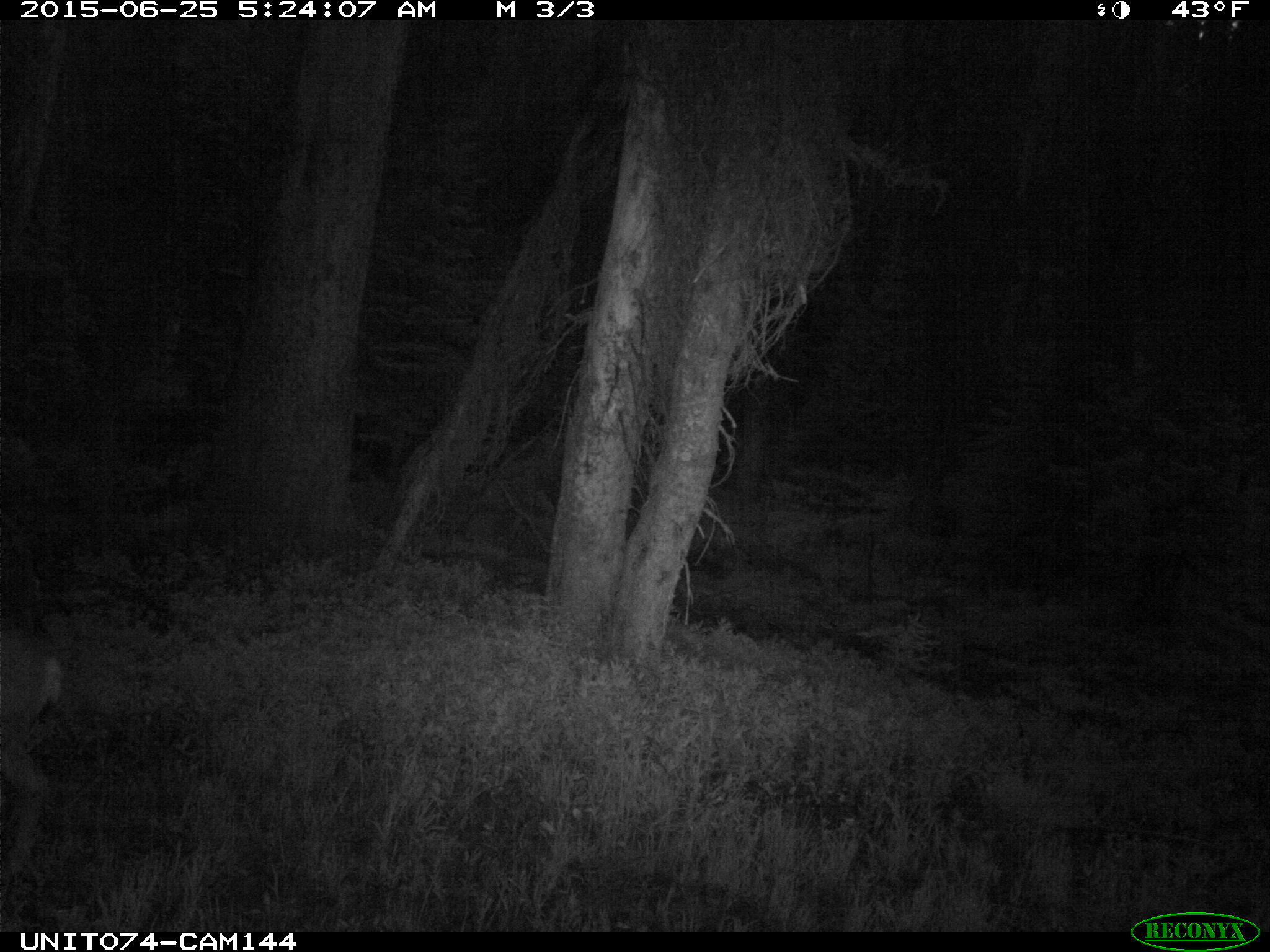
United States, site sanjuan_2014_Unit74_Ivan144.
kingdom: Animalia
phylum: Chordata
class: Mammalia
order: Artiodactyla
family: Cervidae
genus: Odocoileus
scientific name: Odocoileus hemionus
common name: mule deer